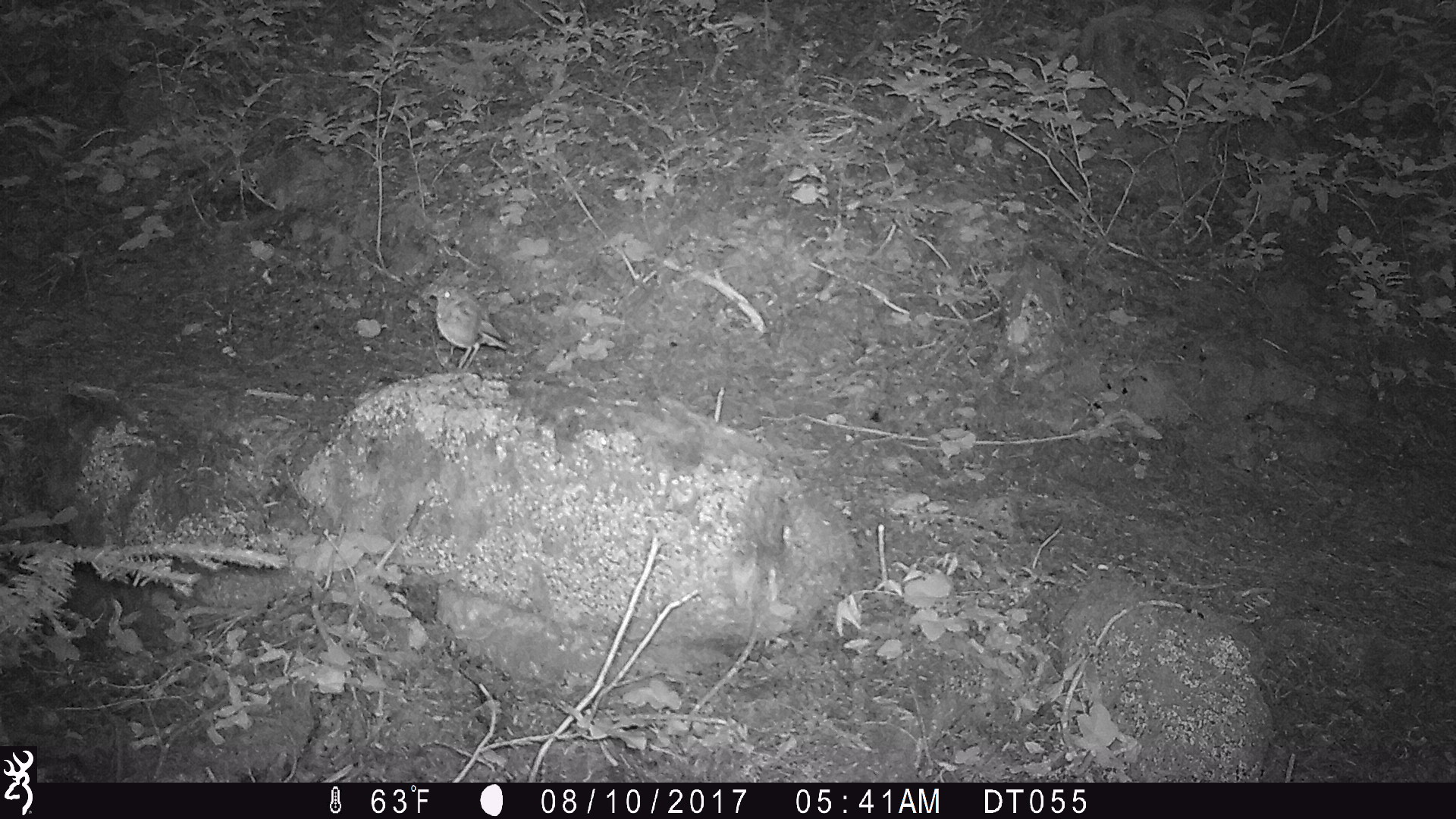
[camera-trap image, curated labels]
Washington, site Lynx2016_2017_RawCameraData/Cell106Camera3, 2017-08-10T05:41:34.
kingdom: Animalia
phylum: Chordata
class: Aves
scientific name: Aves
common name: birds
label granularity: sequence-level